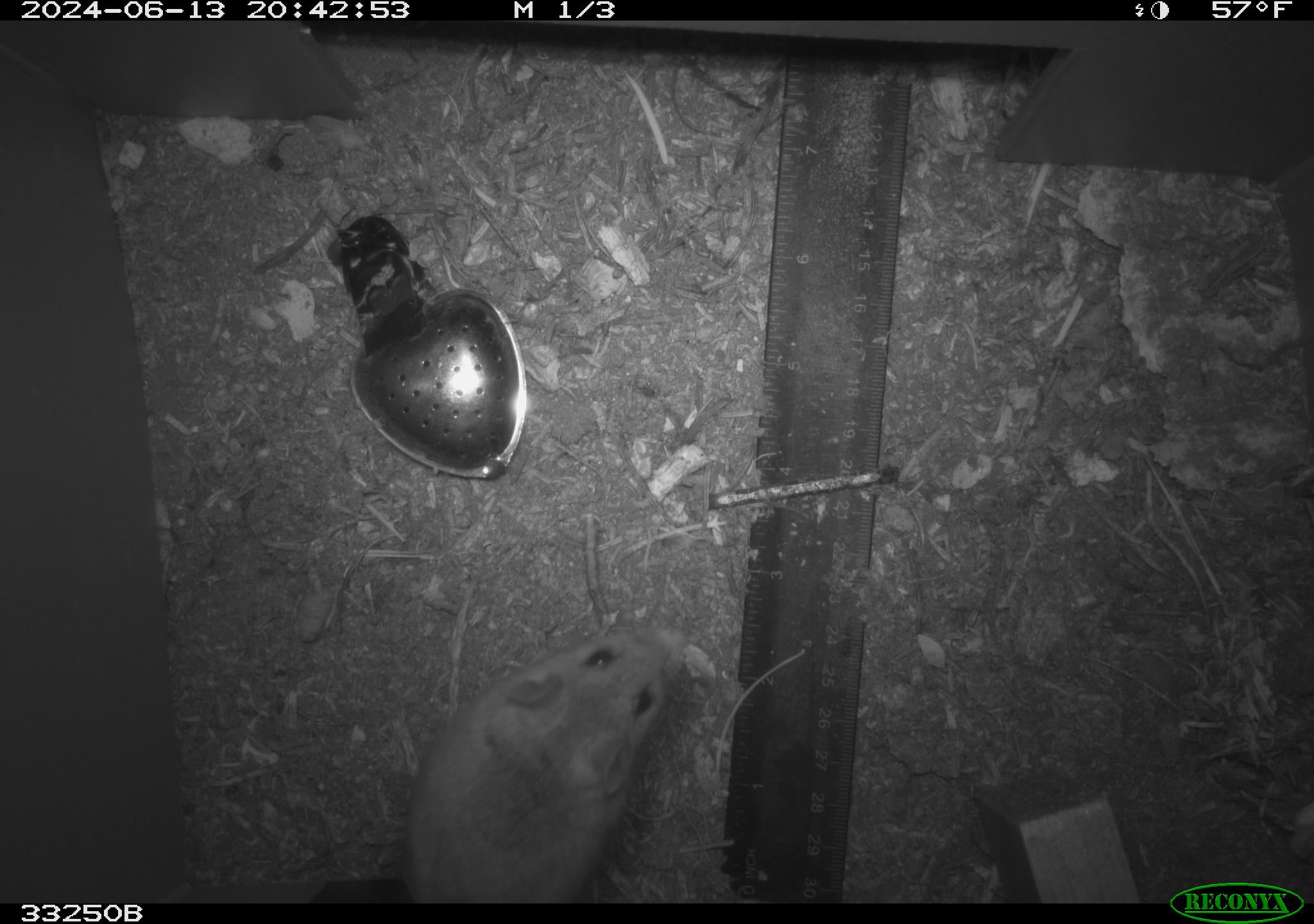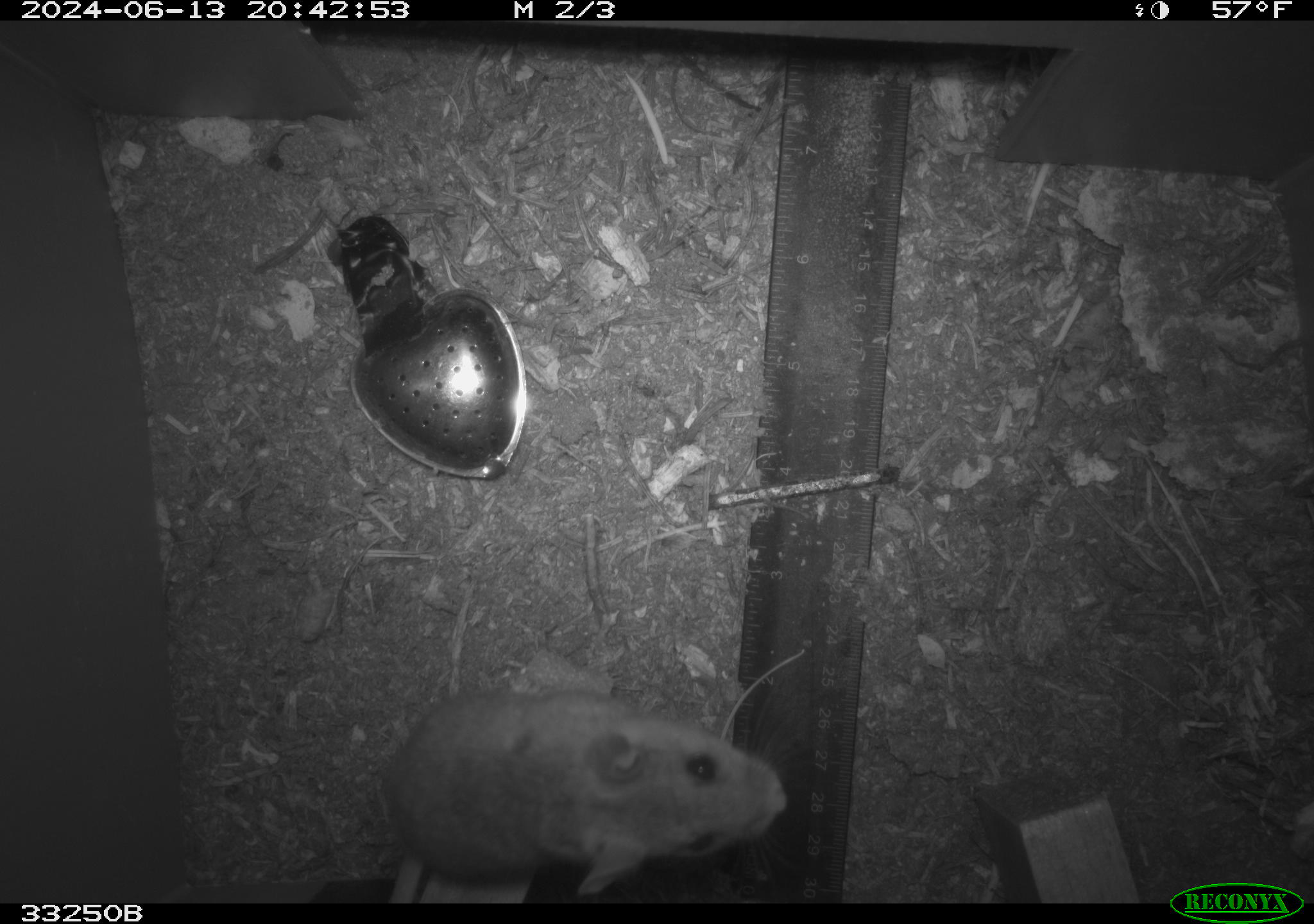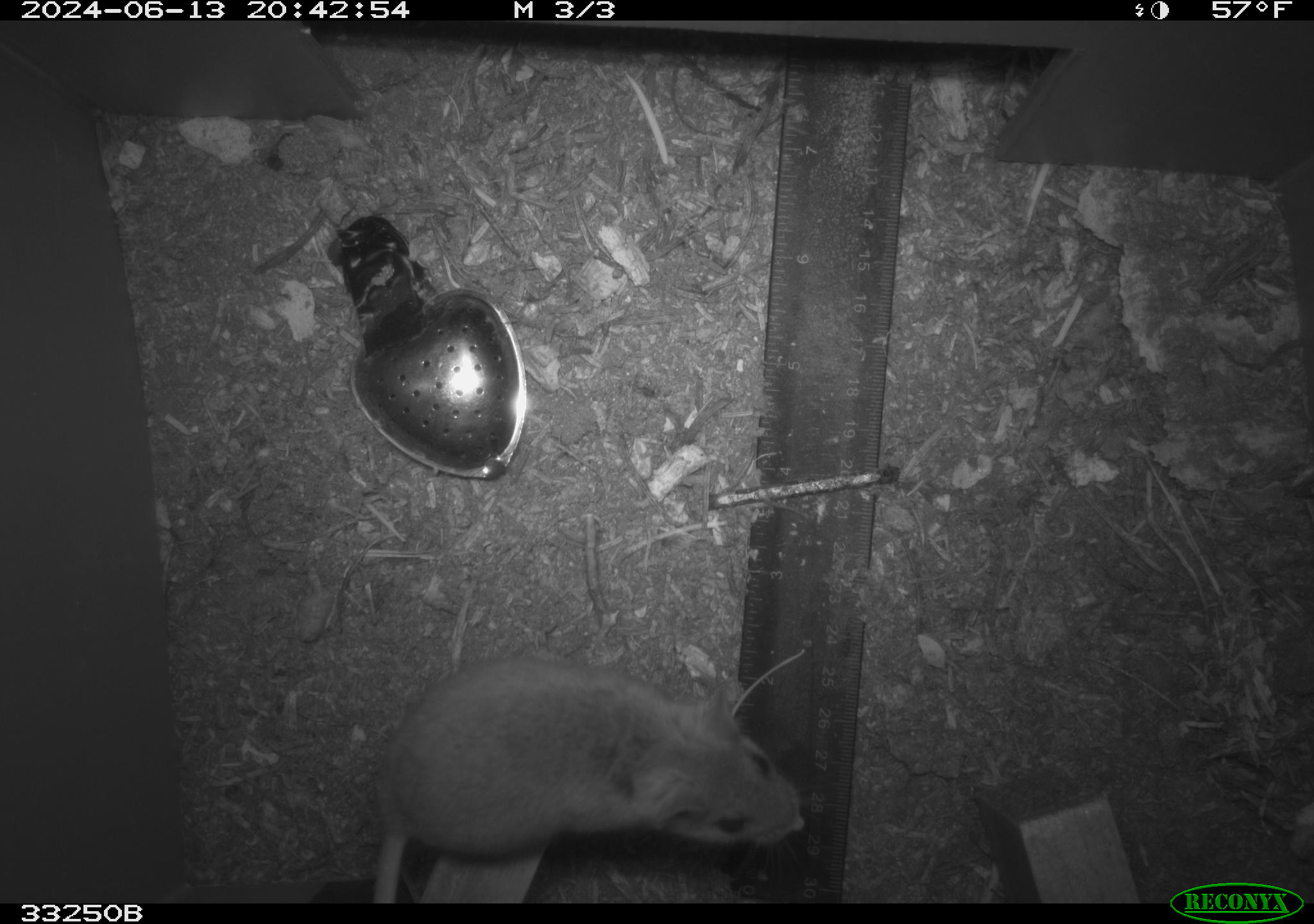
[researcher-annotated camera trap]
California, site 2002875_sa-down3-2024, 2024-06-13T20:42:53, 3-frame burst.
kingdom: Animalia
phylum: Chordata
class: Mammalia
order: Rodentia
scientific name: Rodentia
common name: rodent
Rodent (Rodentia).